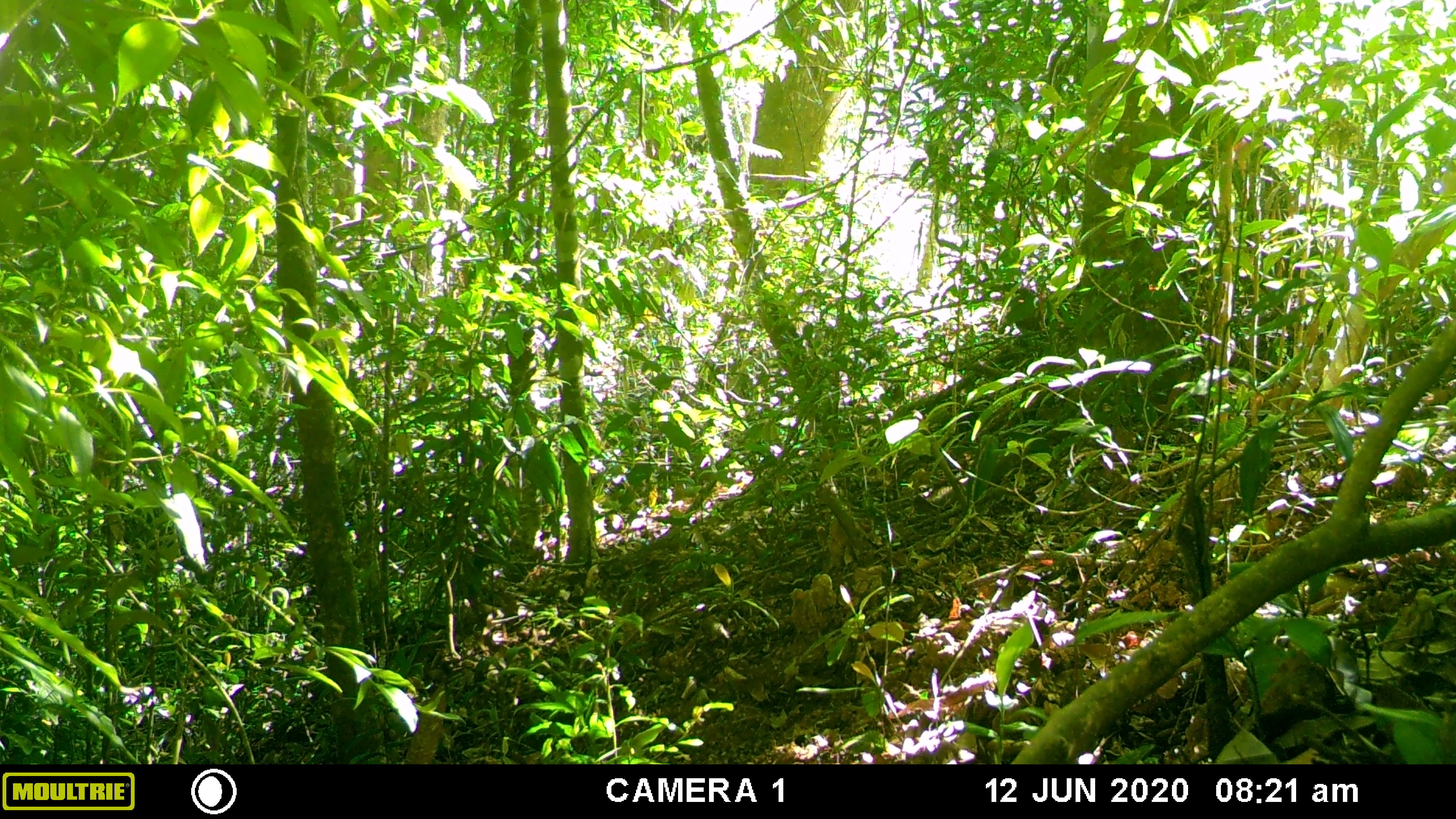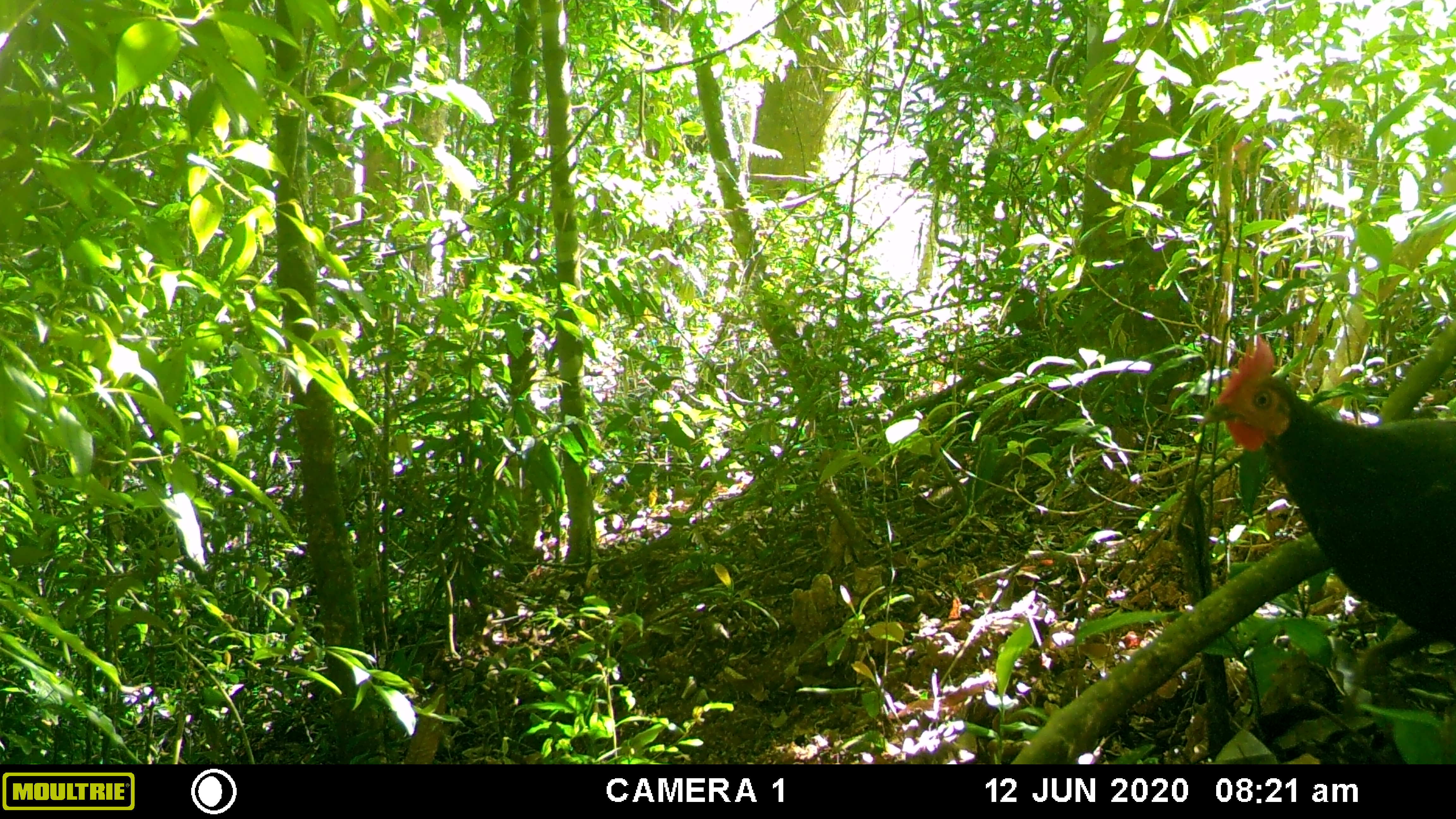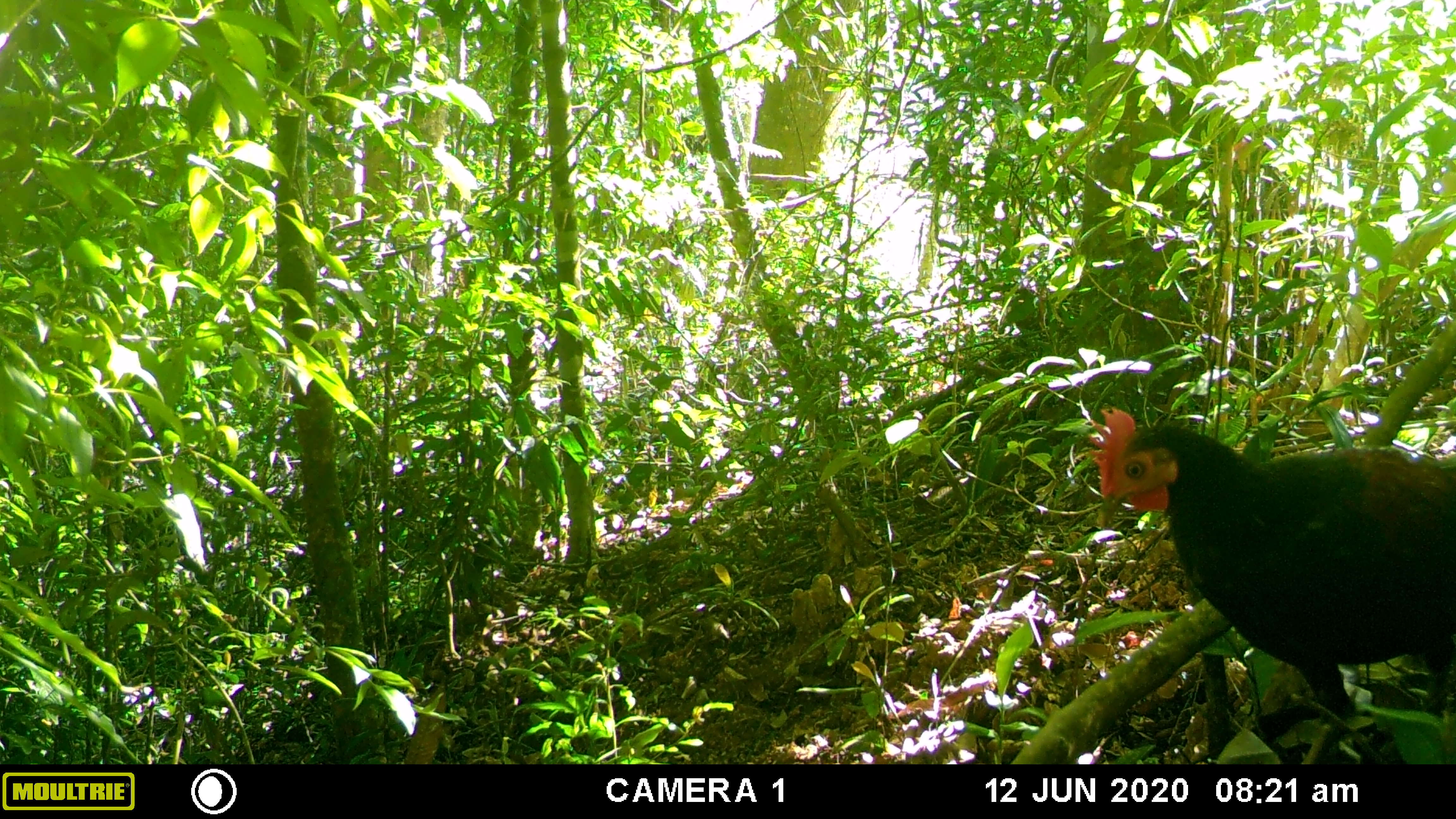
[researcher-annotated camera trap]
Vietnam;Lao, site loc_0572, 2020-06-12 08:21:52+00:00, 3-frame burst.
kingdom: Animalia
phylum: Chordata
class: Aves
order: Galliformes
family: Phasianidae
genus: Gallus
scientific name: Gallus gallus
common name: red junglefowl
Red junglefowl (Gallus gallus). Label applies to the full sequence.